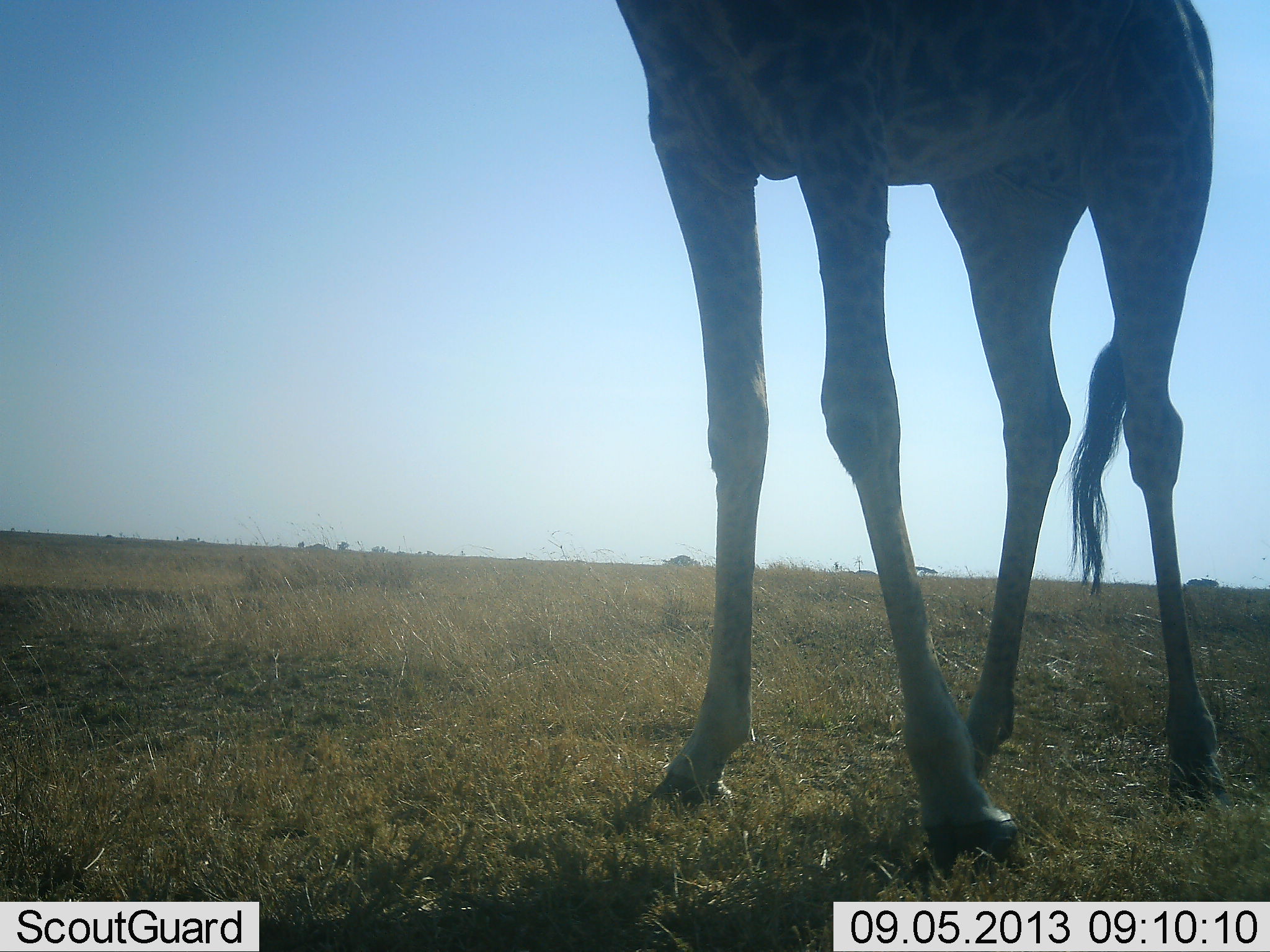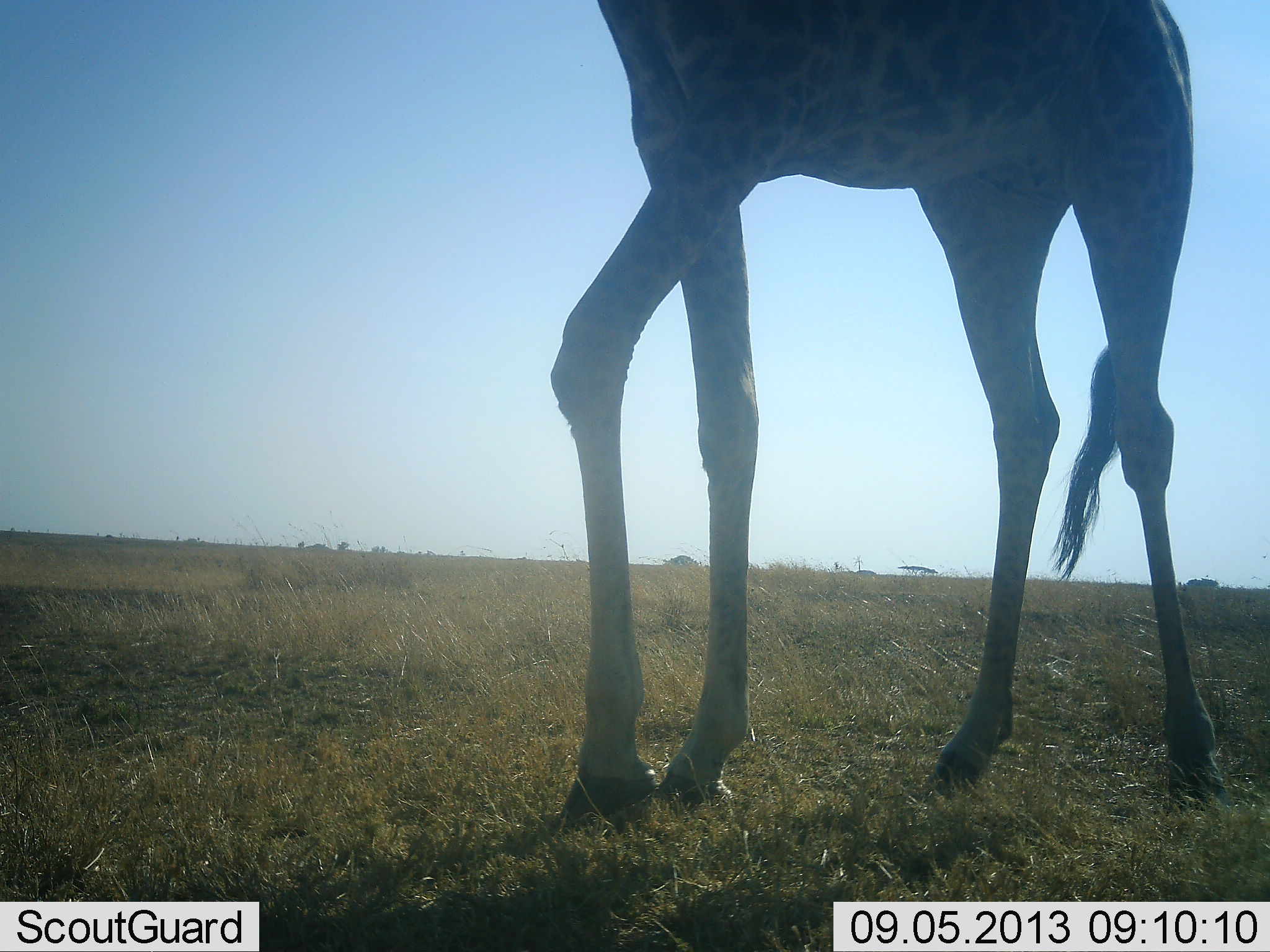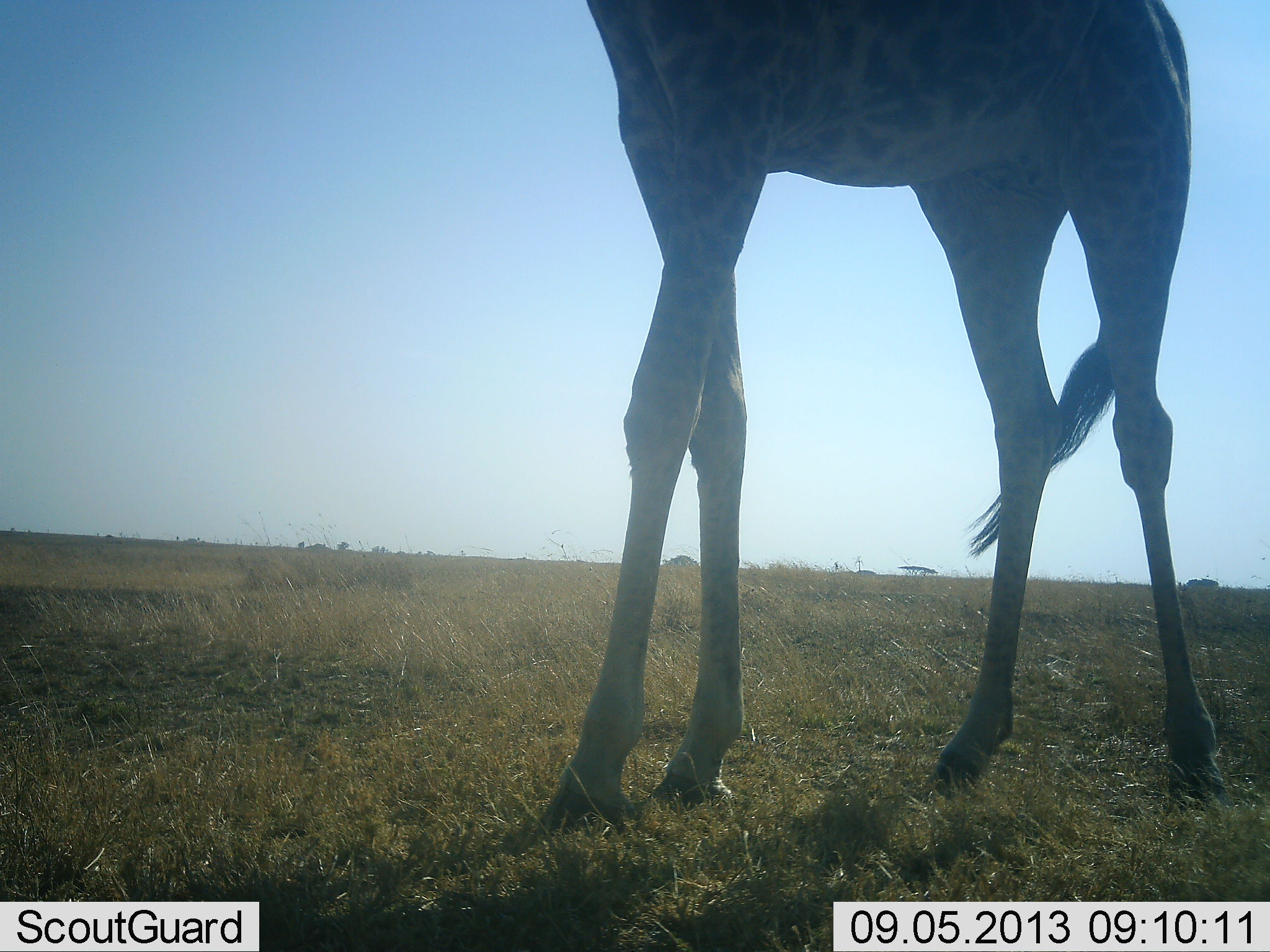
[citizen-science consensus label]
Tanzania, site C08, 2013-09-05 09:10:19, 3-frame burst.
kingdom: Animalia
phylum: Chordata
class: Mammalia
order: Artiodactyla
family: Giraffidae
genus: Giraffa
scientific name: Giraffa camelopardalis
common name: giraffe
Giraffe (Giraffa camelopardalis), count 1. Behavior (volunteer vote fractions): standing 60%, resting 0%, moving 50%, interacting 0%. Young present (vote fraction): 0%. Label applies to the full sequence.